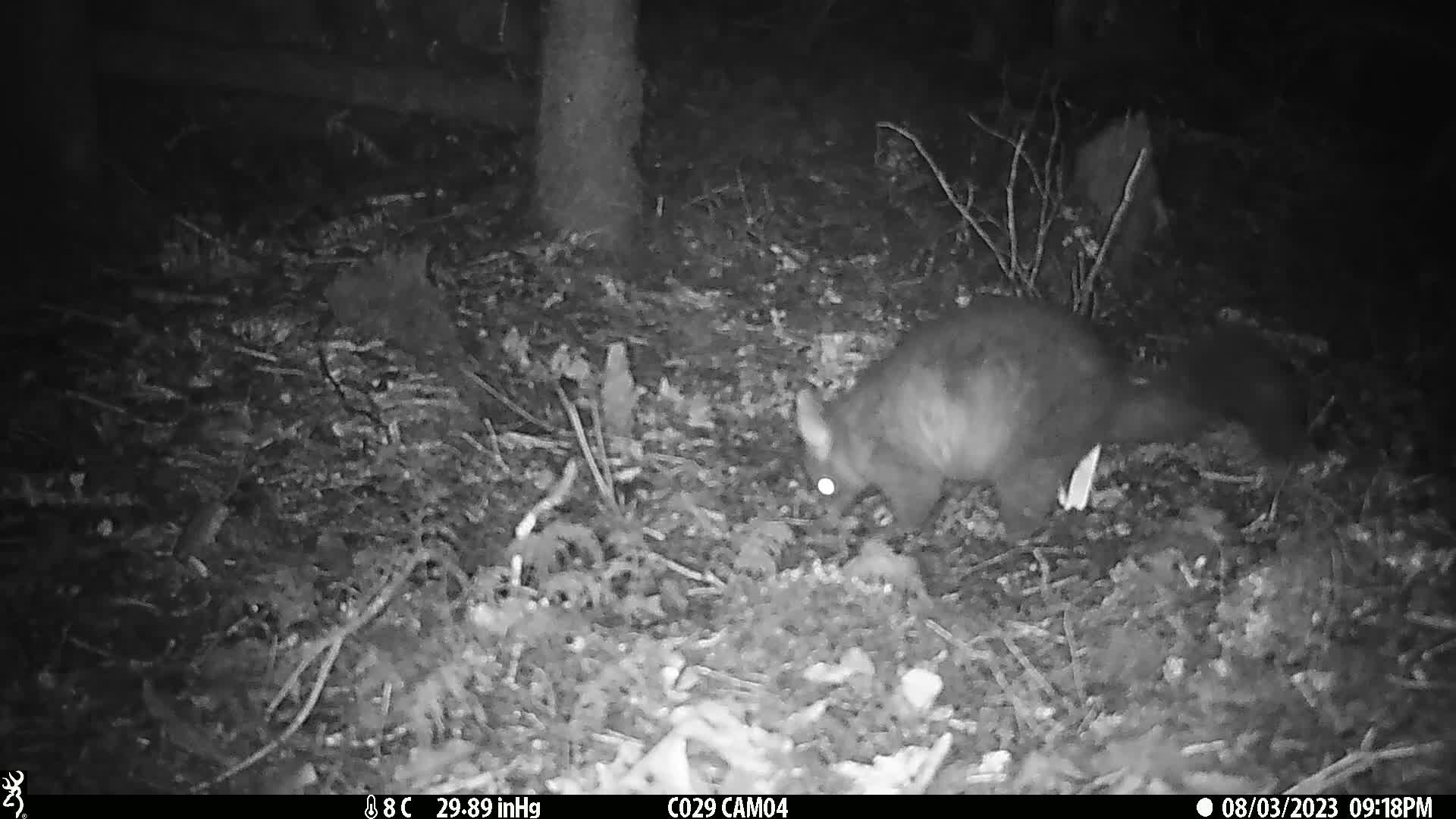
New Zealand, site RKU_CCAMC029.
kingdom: Animalia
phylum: Chordata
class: Mammalia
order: Diprotodontia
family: Phalangeridae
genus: Trichosurus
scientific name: Trichosurus vulpecula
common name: common brushtail possum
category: possum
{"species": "possum (common brushtail possum) (Trichosurus vulpecula)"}